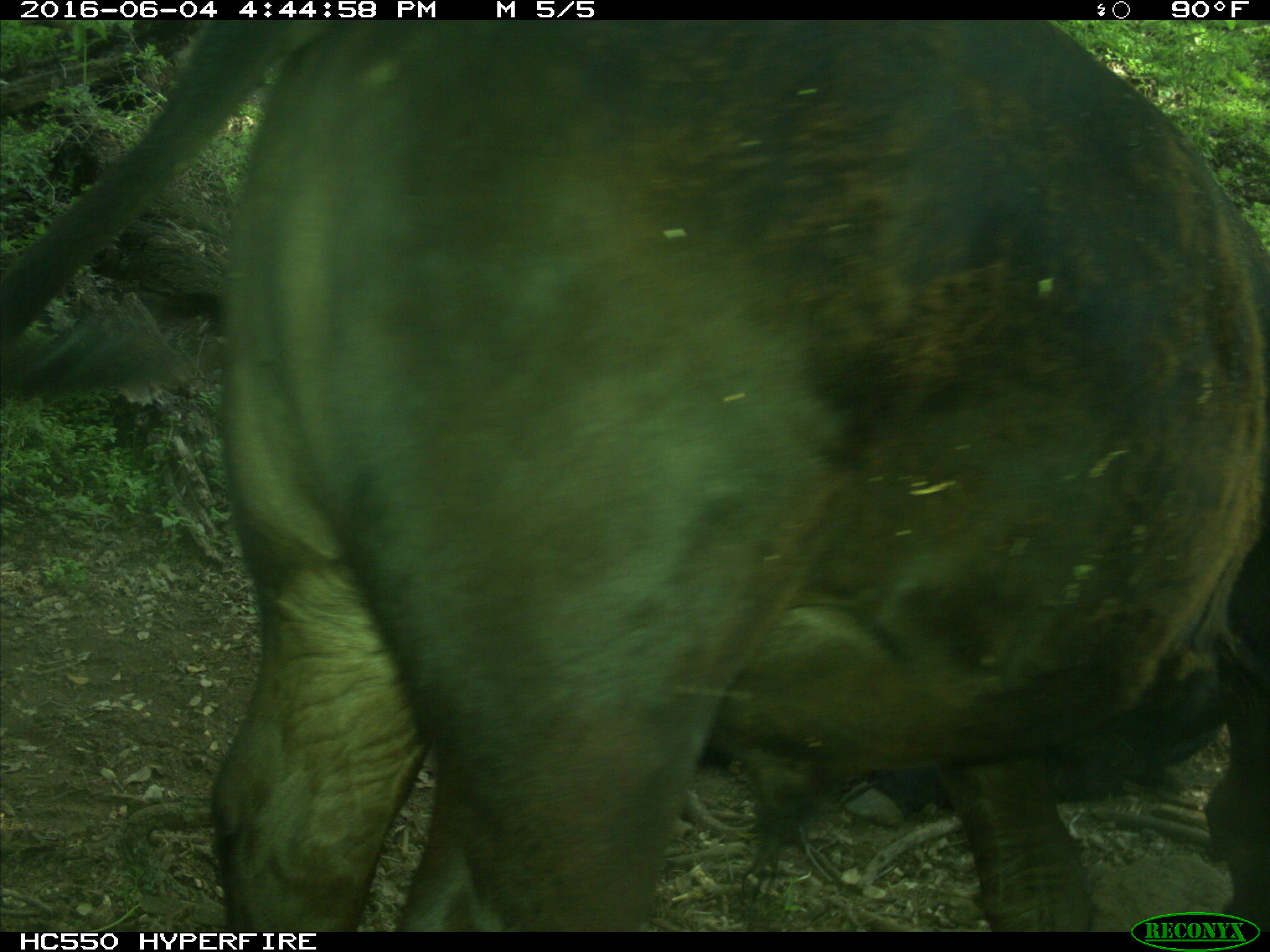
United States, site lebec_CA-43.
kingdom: Animalia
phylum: Chordata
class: Mammalia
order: Artiodactyla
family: Bovidae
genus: Bos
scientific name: Bos taurus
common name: domestic cow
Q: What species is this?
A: Bos taurus (domestic cow).